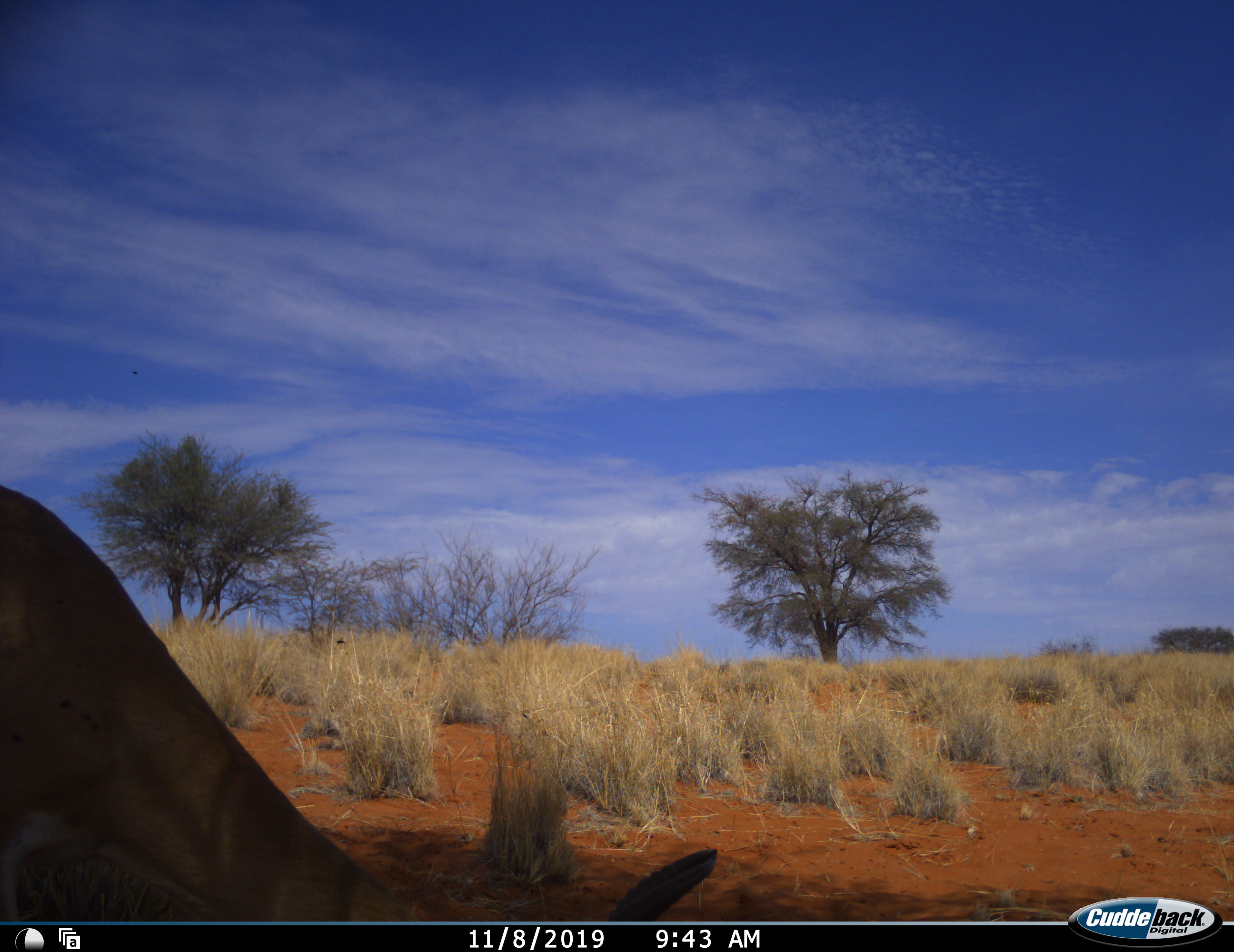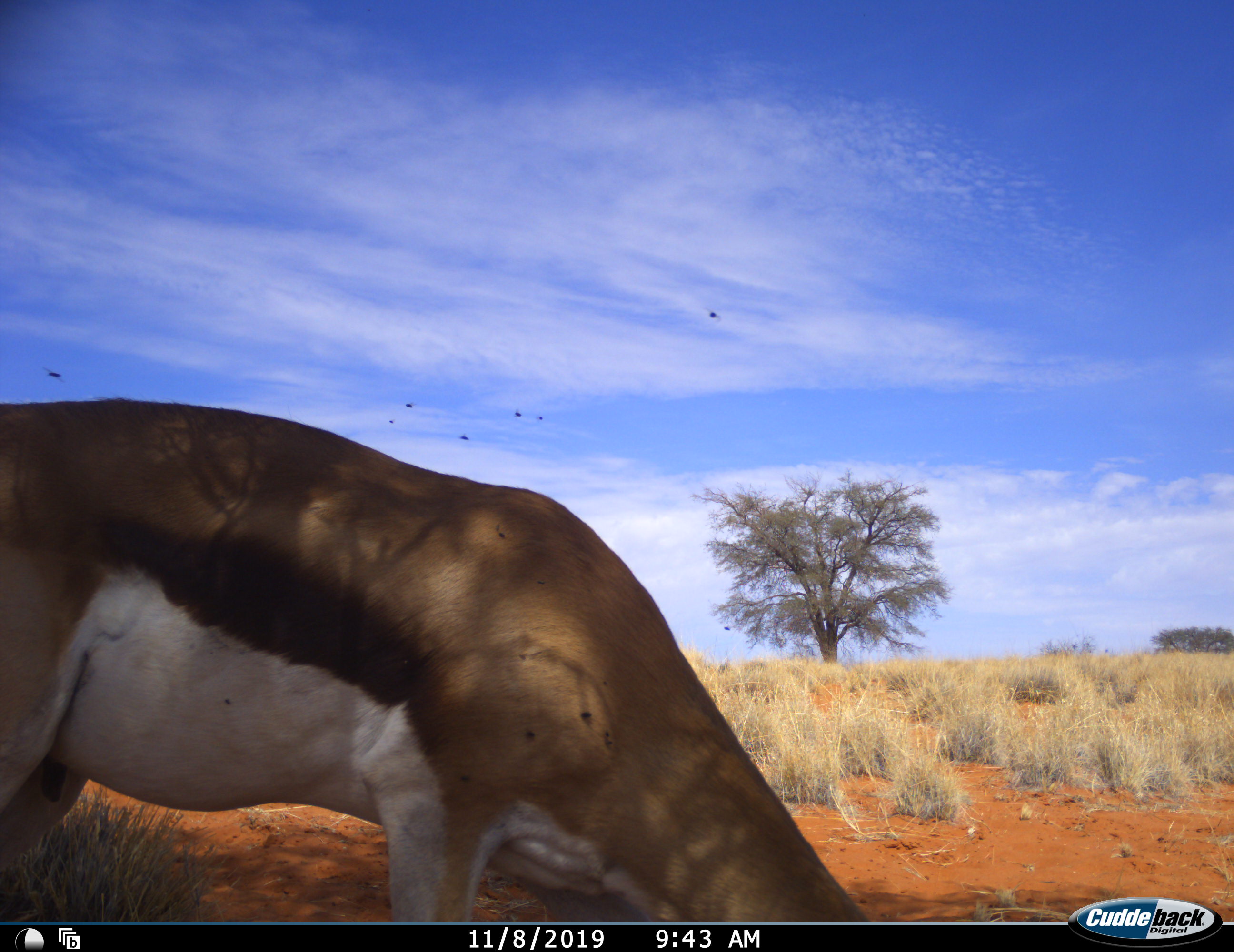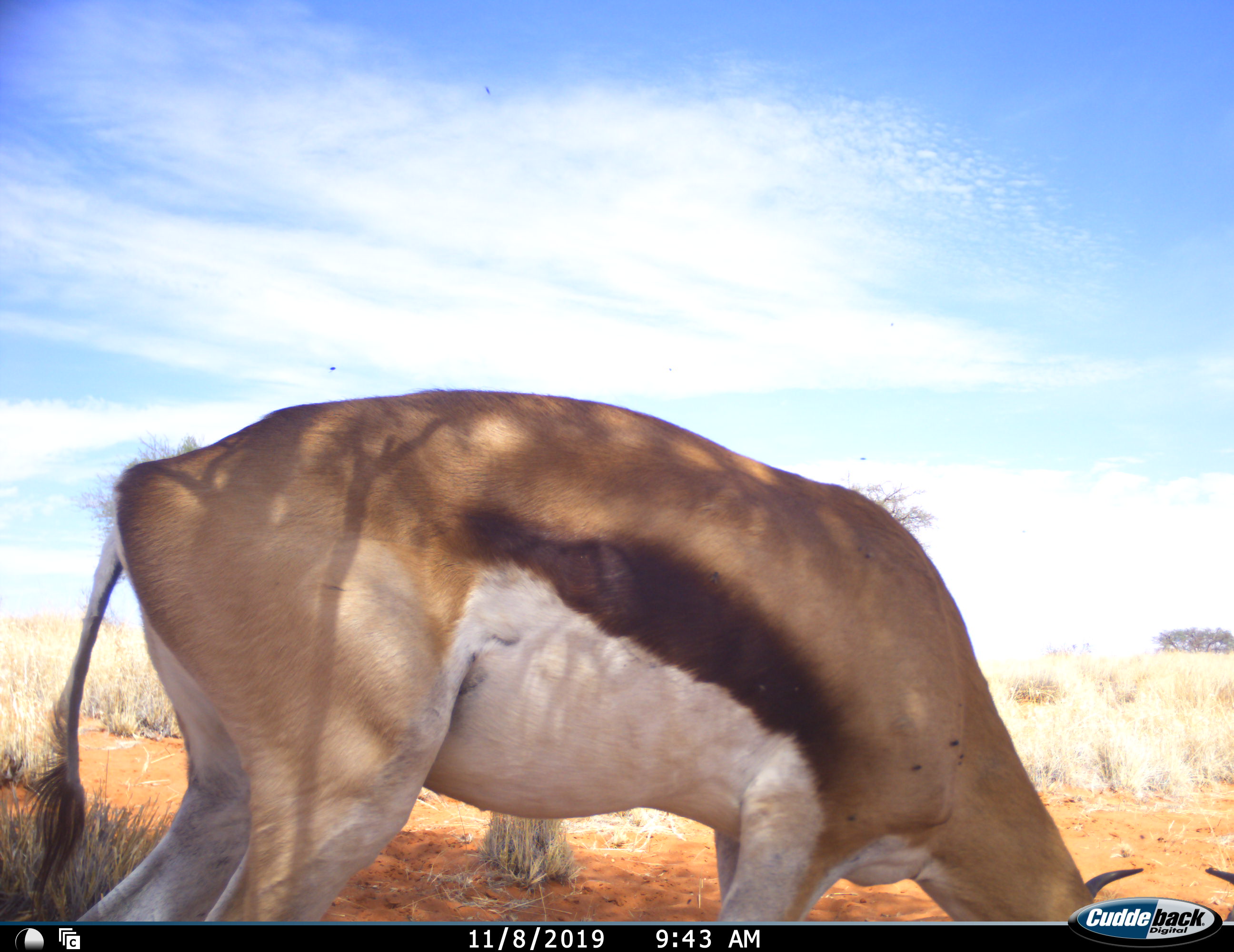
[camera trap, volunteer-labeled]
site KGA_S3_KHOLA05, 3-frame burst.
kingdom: Animalia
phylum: Chordata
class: Mammalia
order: Artiodactyla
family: Bovidae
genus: Antidorcas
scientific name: Antidorcas marsupialis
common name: springbok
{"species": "springbok (Antidorcas marsupialis)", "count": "1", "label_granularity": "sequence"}